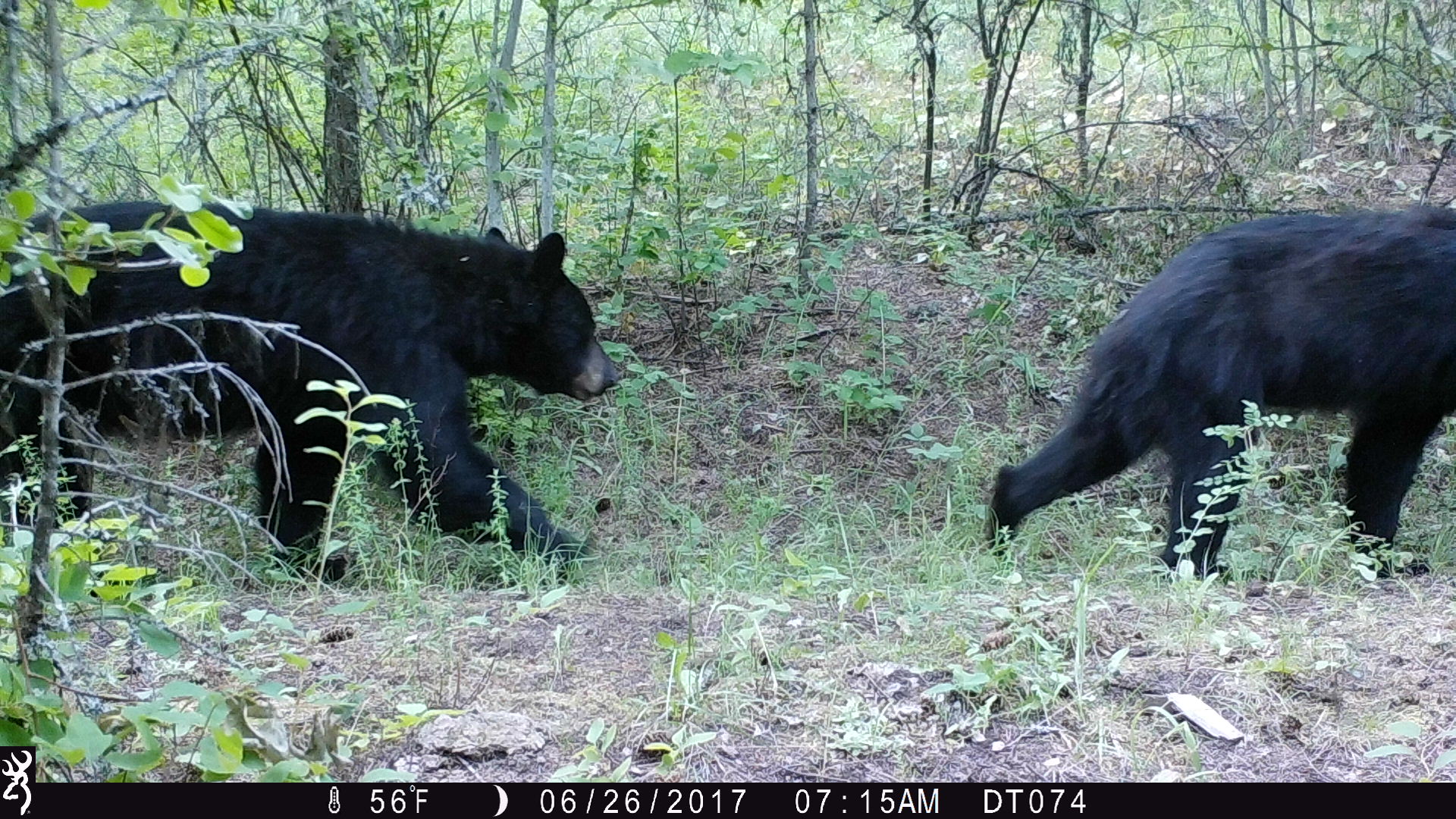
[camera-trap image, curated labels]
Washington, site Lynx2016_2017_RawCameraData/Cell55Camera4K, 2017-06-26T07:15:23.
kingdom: Animalia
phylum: Chordata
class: Mammalia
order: Carnivora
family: Ursidae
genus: Ursus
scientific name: Ursus americanus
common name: american black bear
Ursus americanus (american black bear). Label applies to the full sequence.